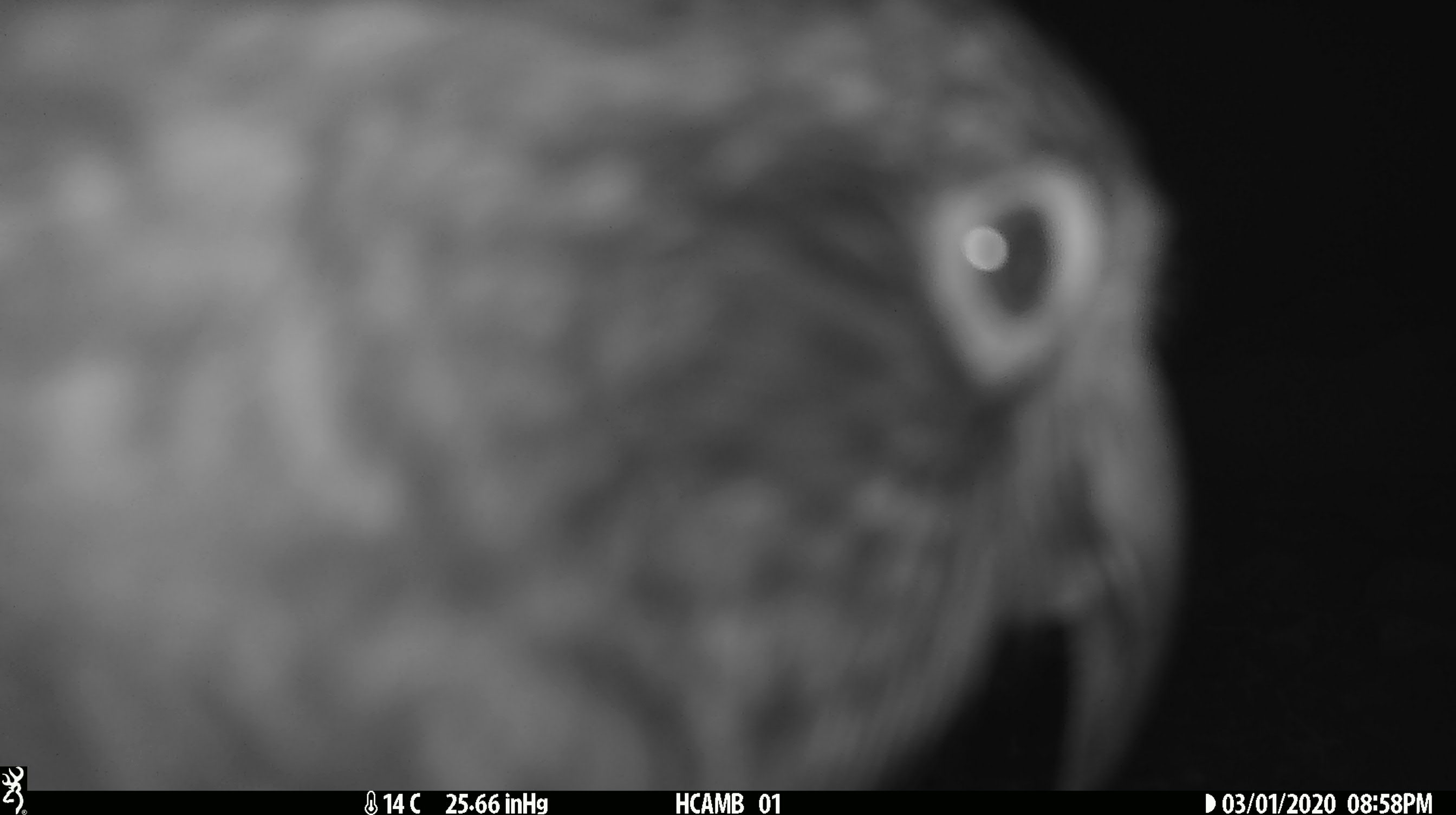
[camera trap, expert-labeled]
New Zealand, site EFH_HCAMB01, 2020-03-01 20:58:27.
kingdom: Animalia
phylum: Chordata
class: Aves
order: Psittaciformes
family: Strigopidae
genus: Nestor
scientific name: Nestor notabilis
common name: kea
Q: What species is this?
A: Kea (Nestor notabilis).